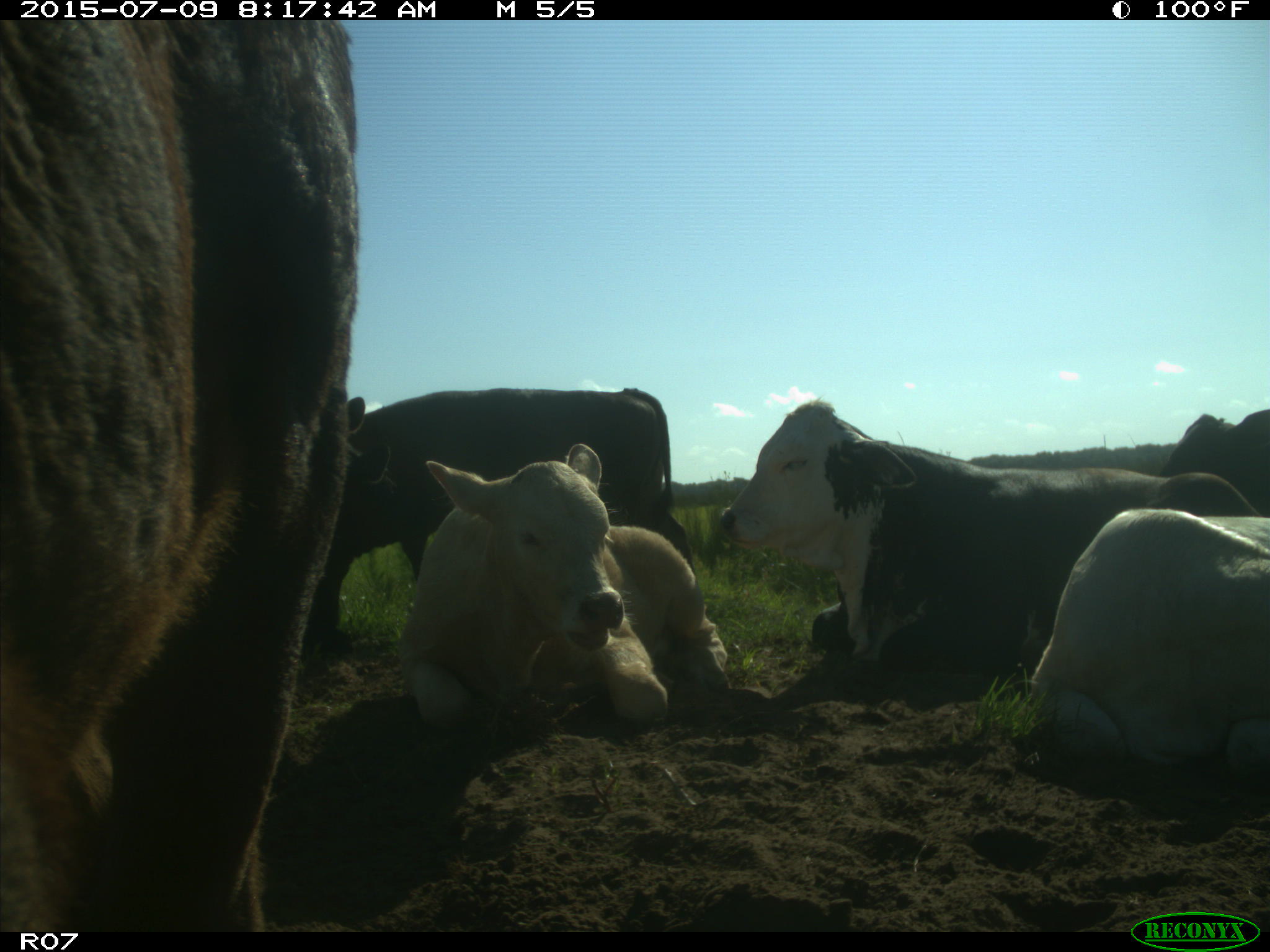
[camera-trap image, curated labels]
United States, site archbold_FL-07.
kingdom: Animalia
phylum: Chordata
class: Mammalia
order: Artiodactyla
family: Bovidae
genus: Bos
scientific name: Bos taurus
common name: domestic cow